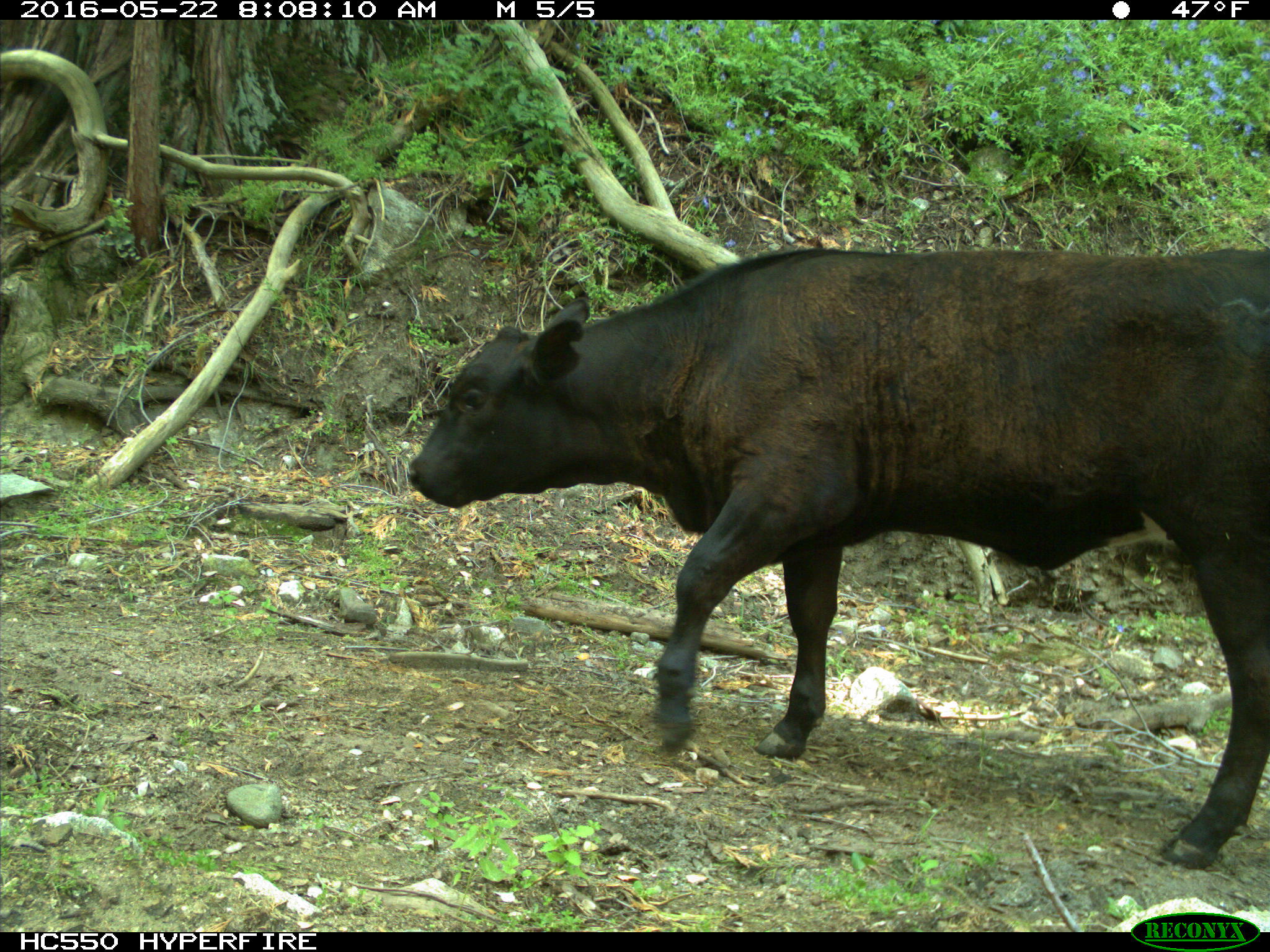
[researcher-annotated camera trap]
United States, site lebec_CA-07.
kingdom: Animalia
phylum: Chordata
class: Mammalia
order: Artiodactyla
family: Bovidae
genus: Bos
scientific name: Bos taurus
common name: domestic cow